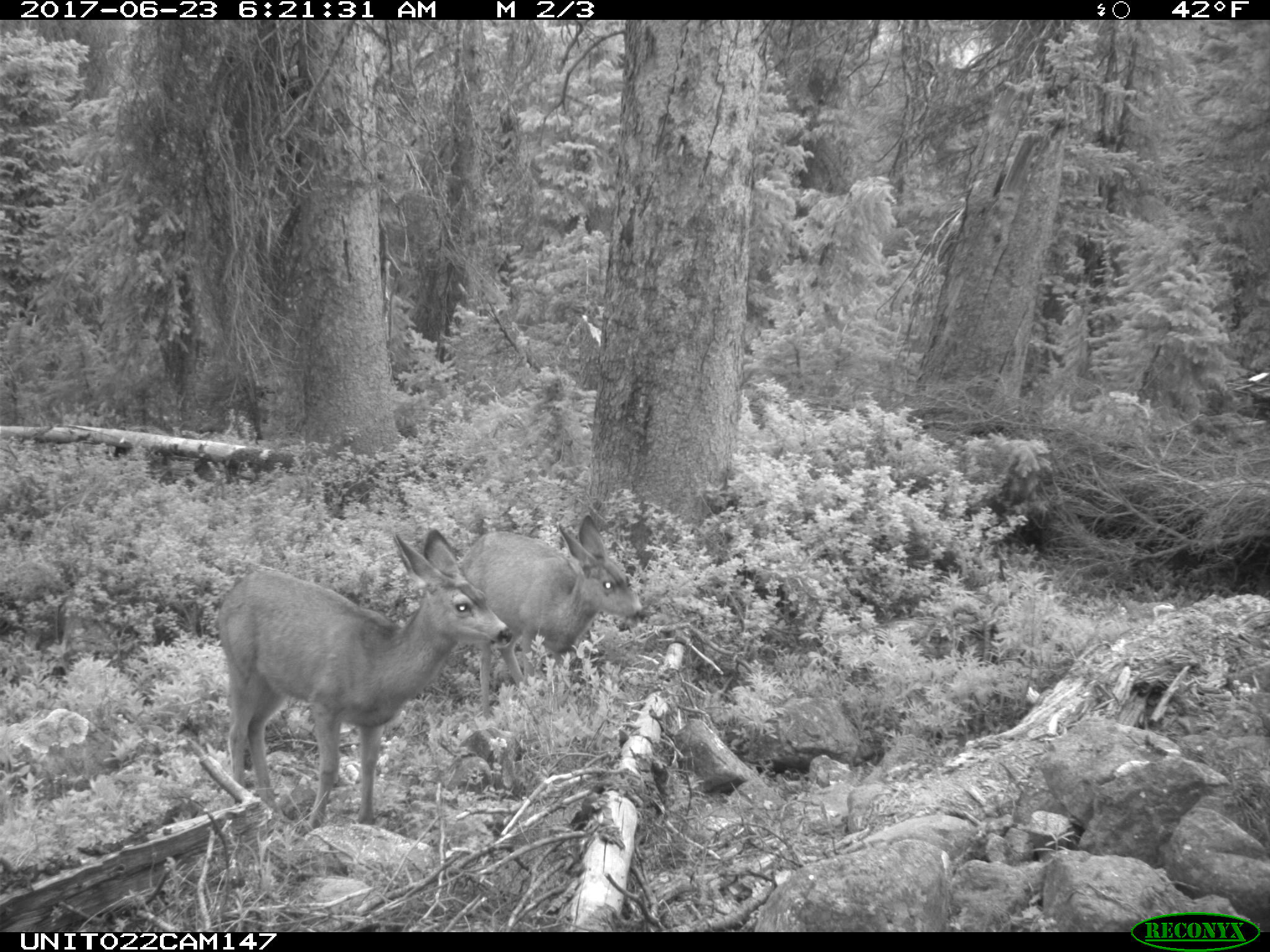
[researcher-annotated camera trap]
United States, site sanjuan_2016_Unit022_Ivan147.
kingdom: Animalia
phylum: Chordata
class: Mammalia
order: Artiodactyla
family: Cervidae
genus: Odocoileus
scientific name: Odocoileus hemionus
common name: mule deer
Odocoileus hemionus (mule deer).